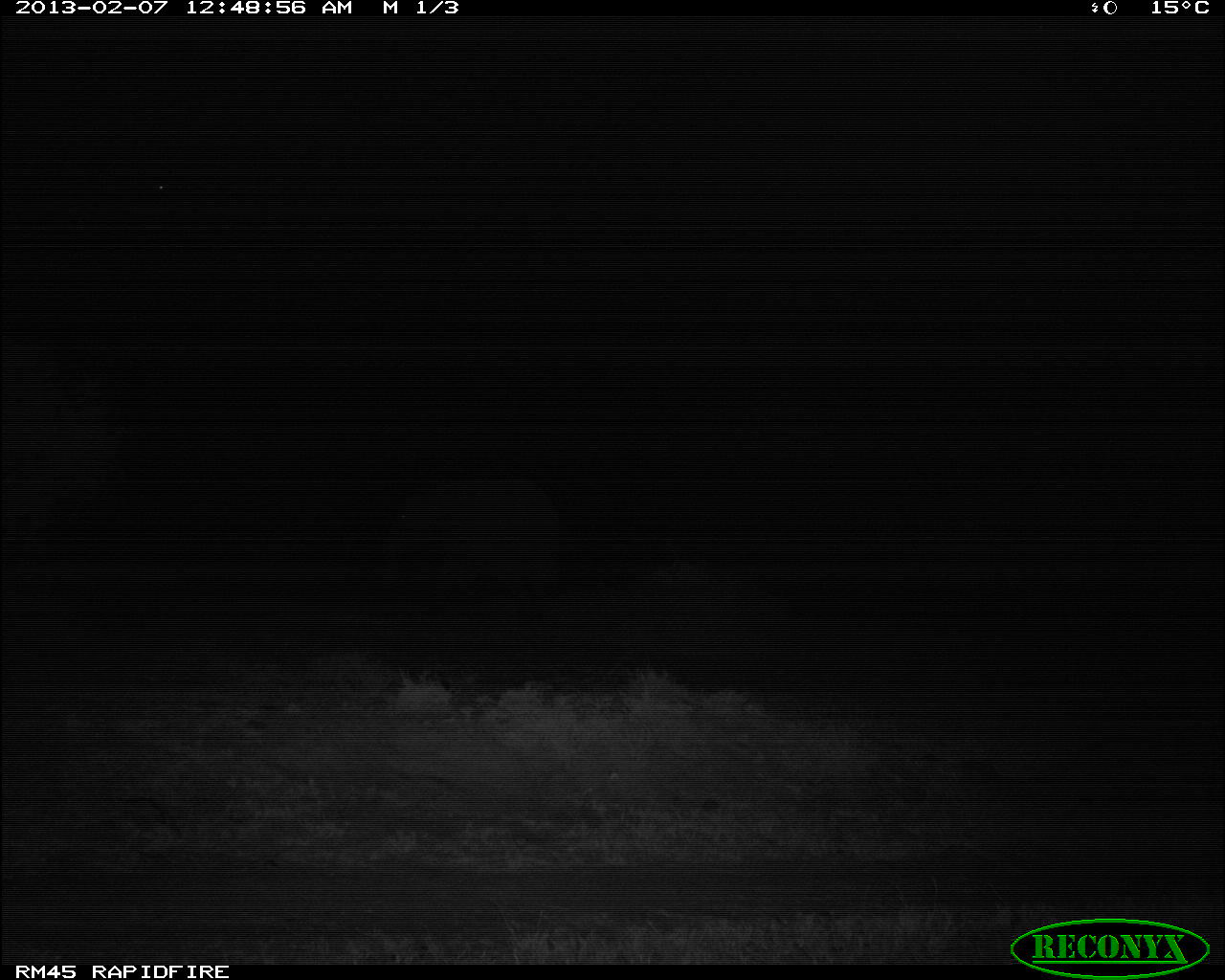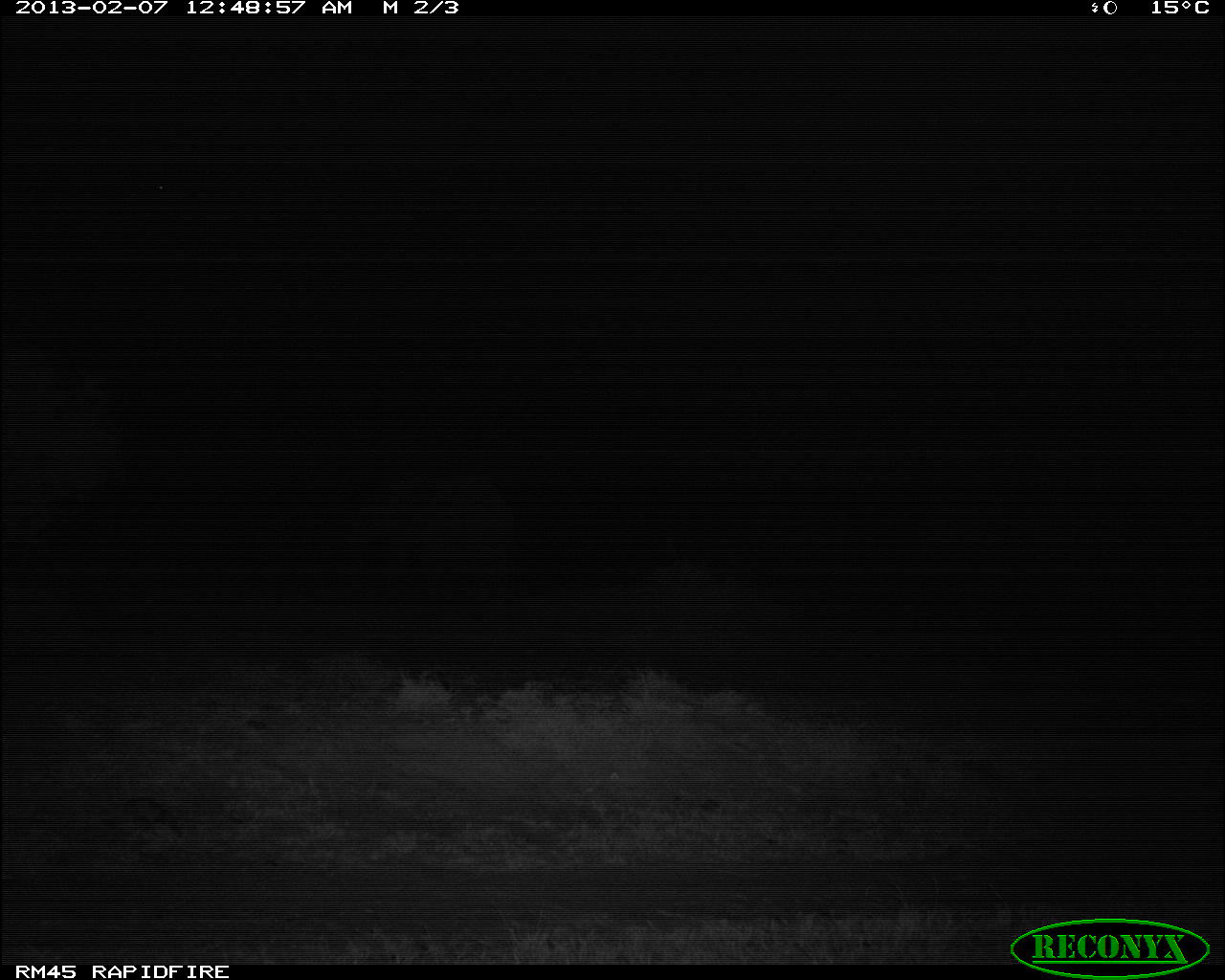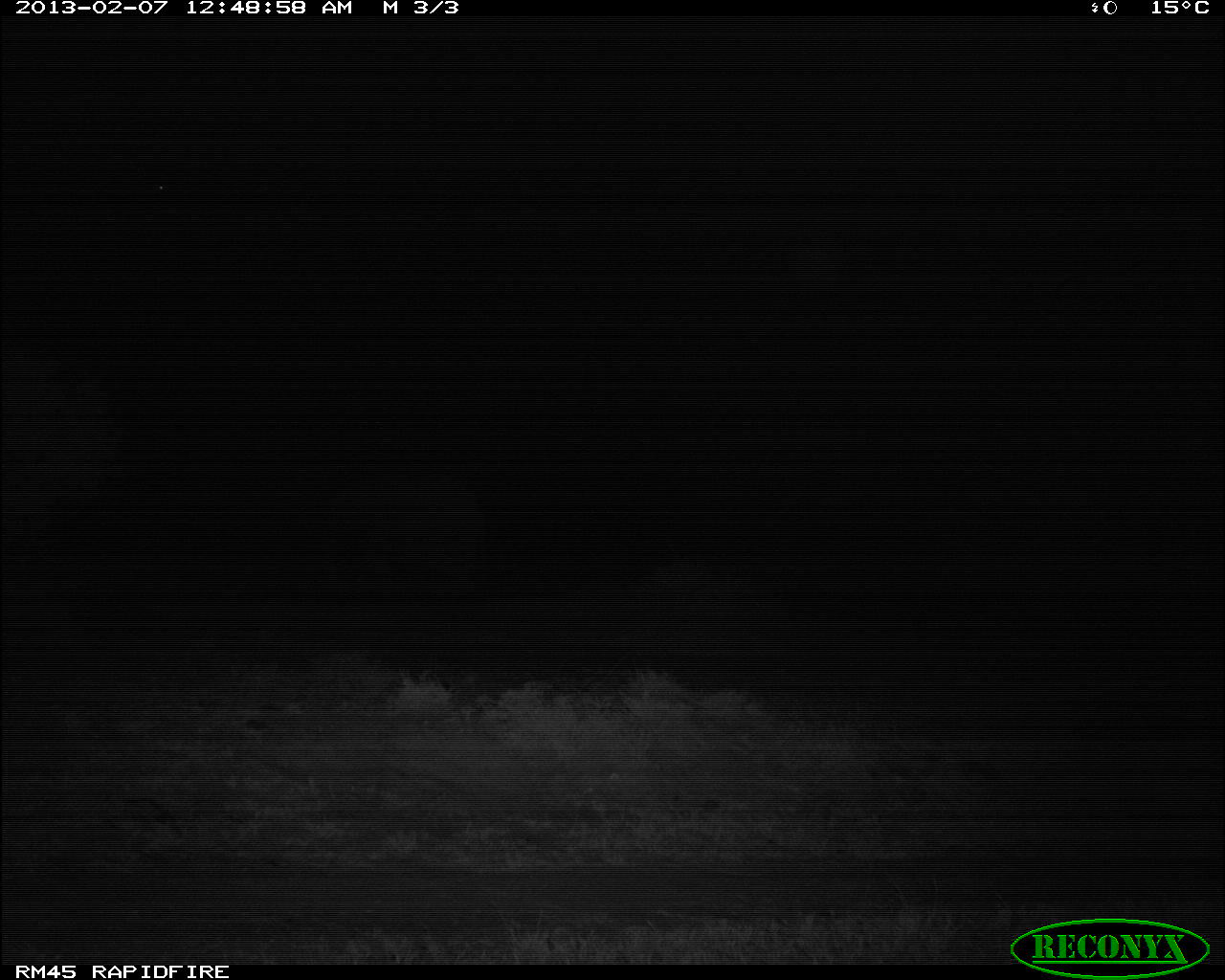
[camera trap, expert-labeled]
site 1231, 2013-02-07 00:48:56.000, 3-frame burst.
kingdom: Animalia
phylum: Chordata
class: Mammalia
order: Proboscidea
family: Elephantidae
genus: Loxodonta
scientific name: Loxodonta africana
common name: african bush elephant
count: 1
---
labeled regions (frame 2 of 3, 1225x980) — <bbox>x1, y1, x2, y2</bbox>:
loxodonta africana: <bbox>341, 475, 521, 615</bbox>